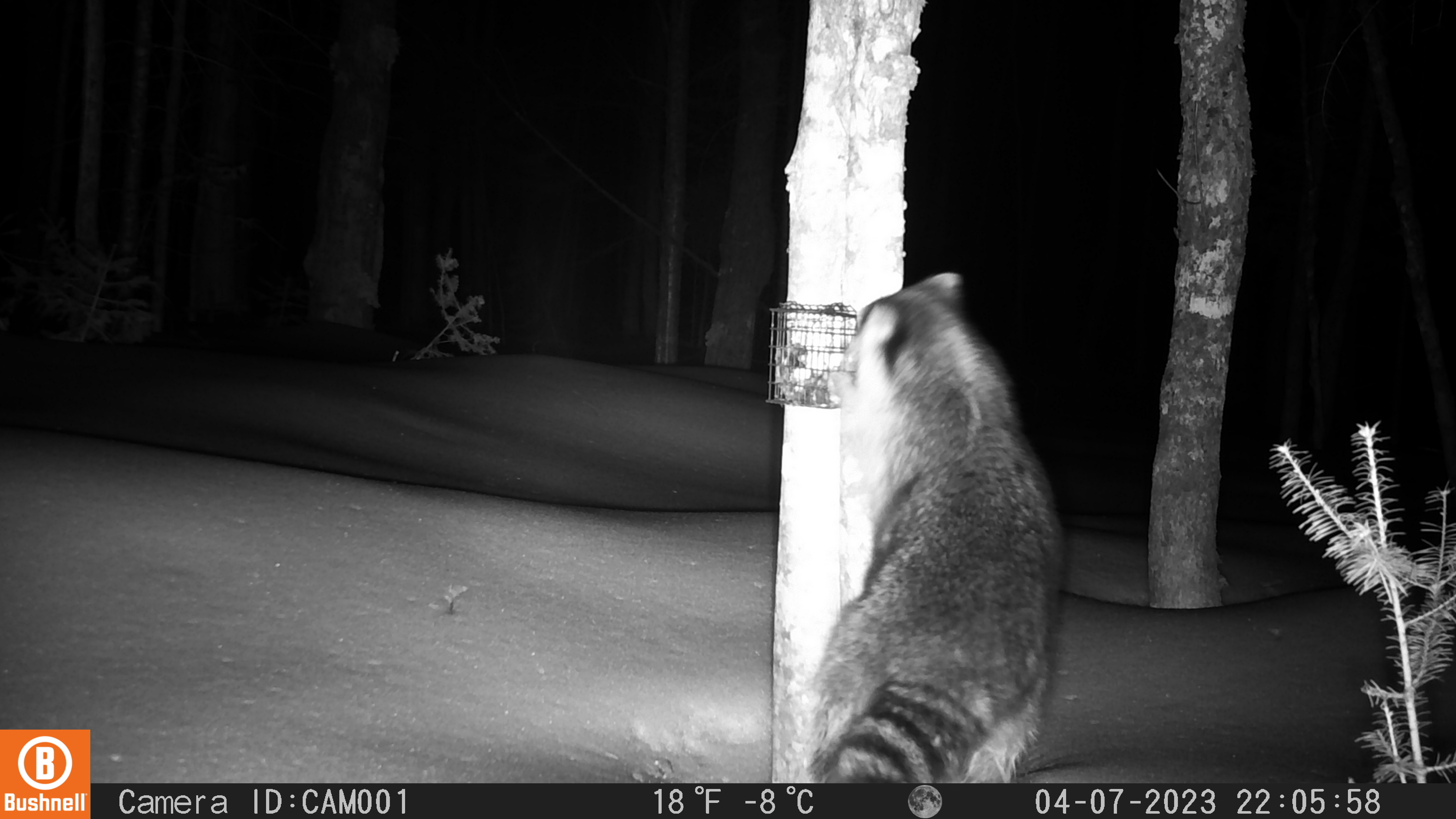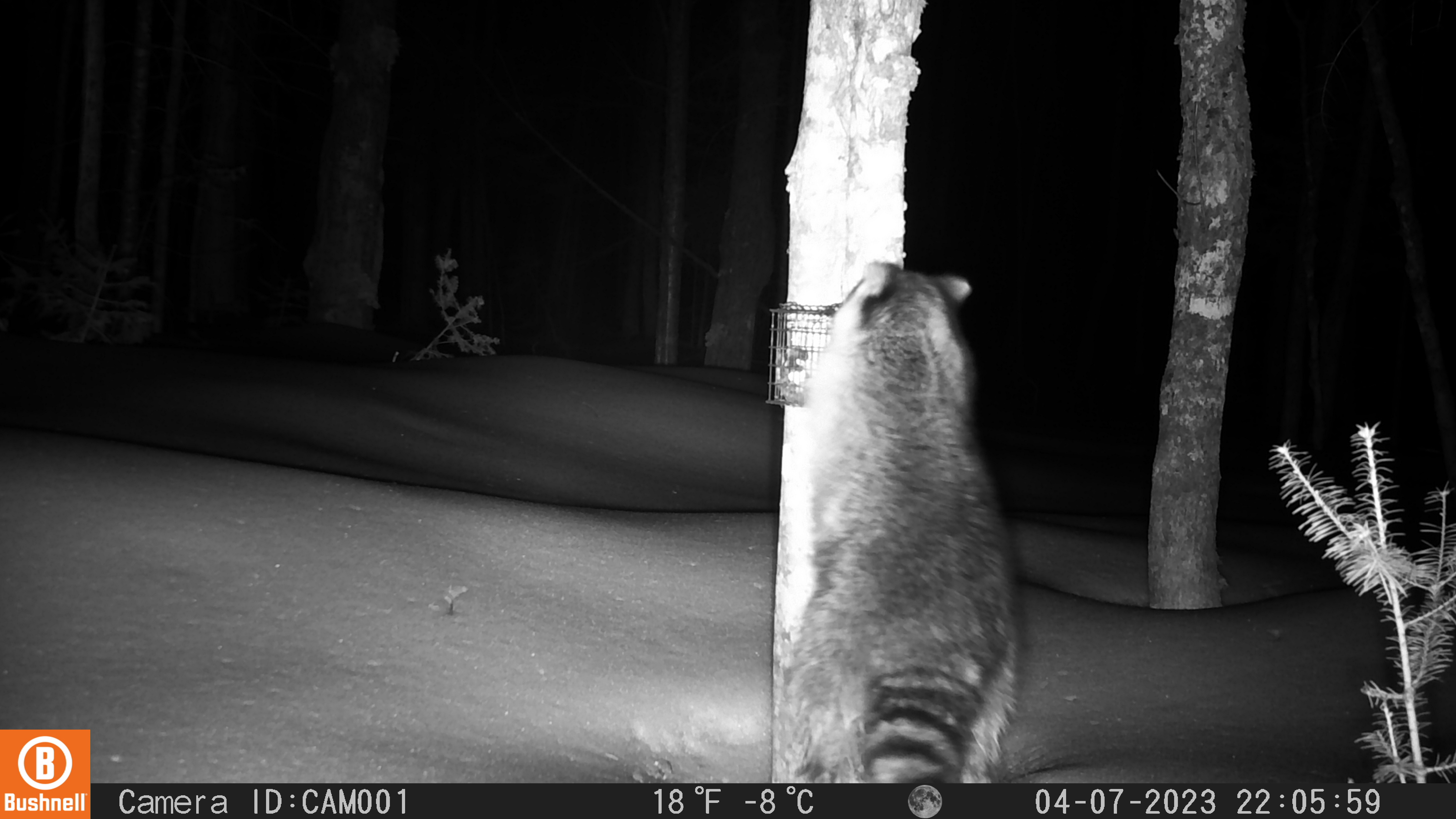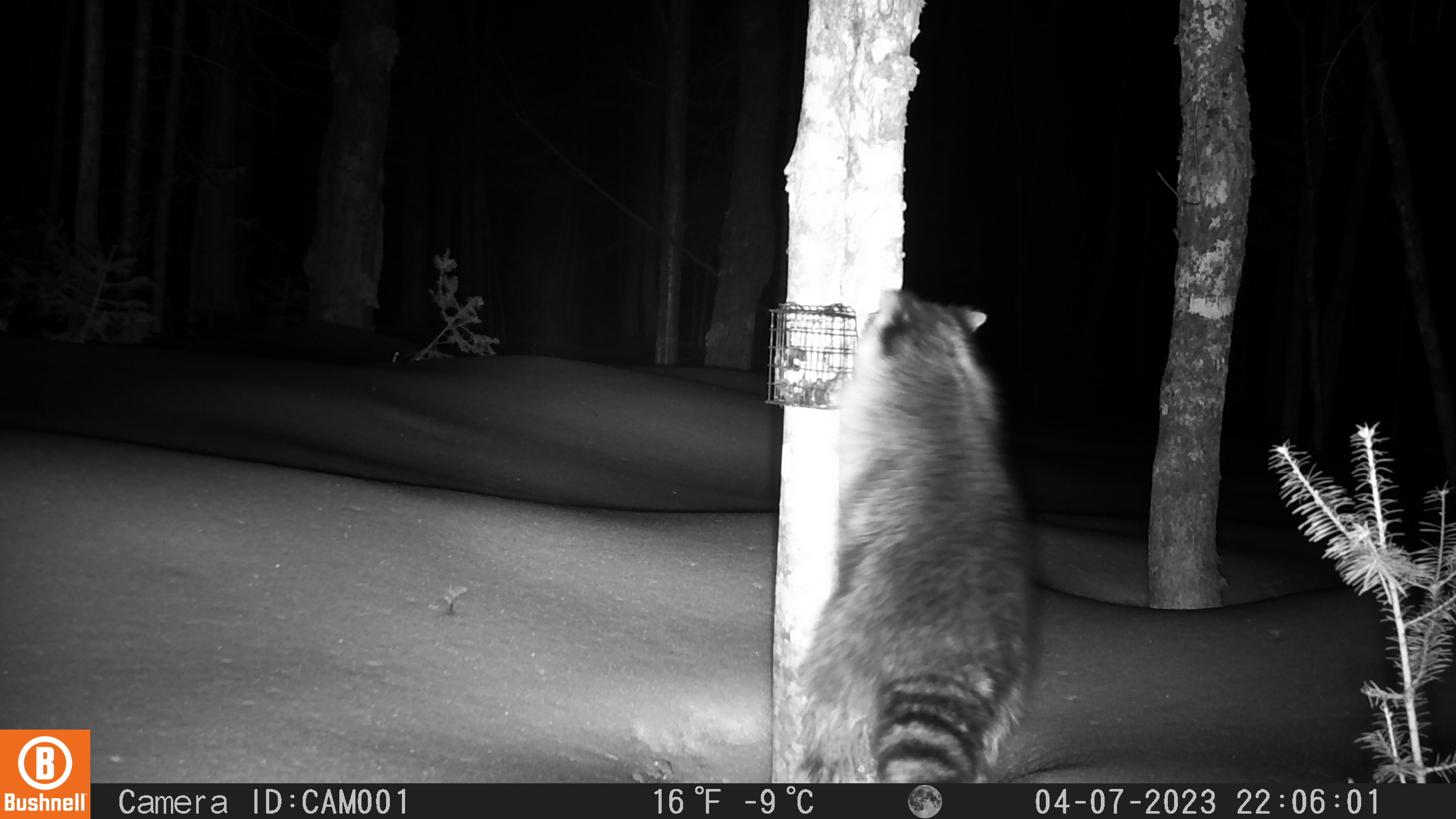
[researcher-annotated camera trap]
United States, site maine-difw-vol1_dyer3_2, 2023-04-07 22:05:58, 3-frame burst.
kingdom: Animalia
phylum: Chordata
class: Mammalia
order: Carnivora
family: Procyonidae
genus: Procyon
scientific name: Procyon lotor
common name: raccoon